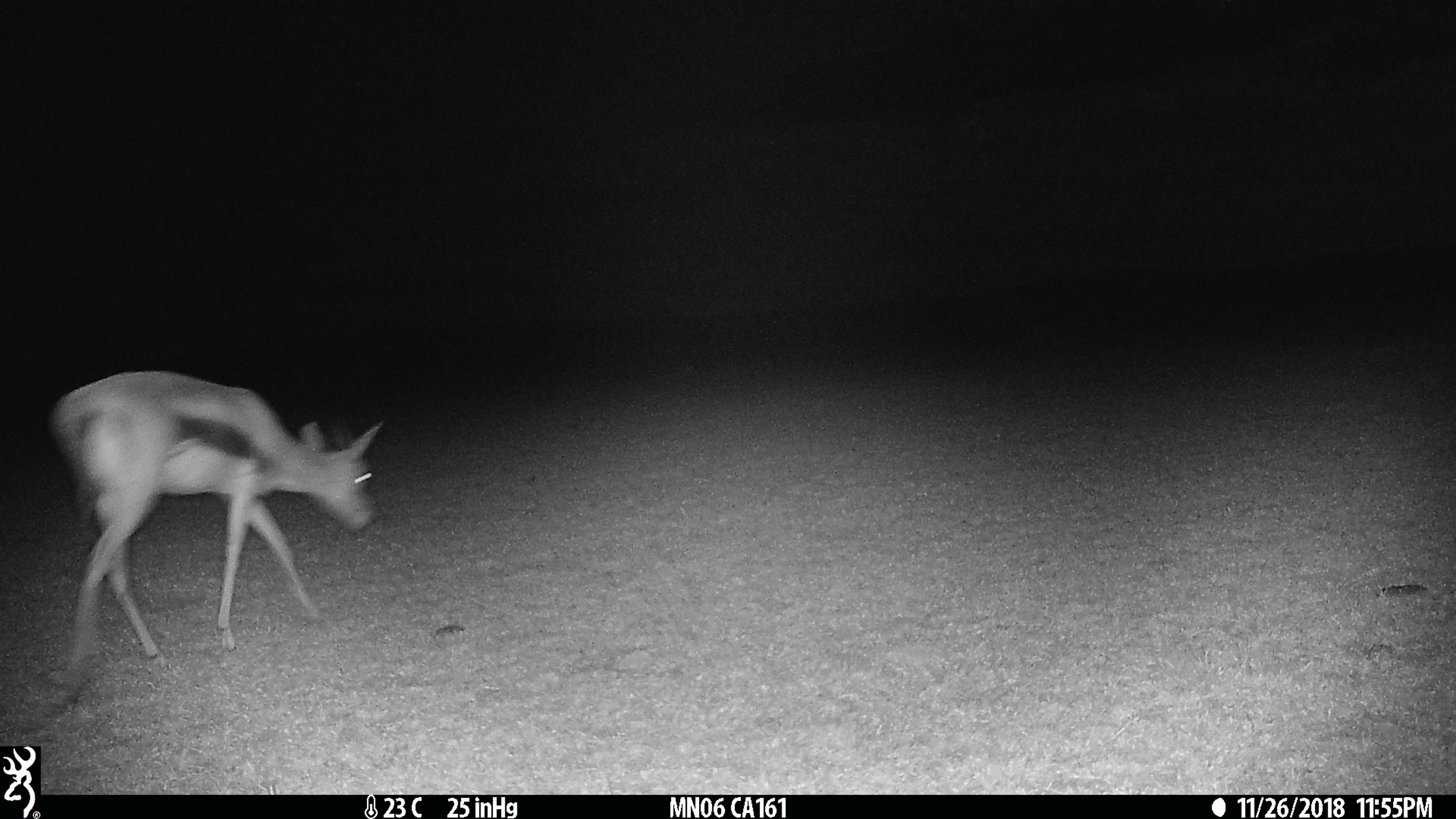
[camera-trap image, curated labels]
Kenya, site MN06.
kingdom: Animalia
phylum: Chordata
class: Mammalia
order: Artiodactyla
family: Bovidae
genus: Eudorcas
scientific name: Eudorcas thomsonii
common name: thomon's gazelle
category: gazelle thomsons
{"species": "gazelle thomsons (thomon's gazelle) (Eudorcas thomsonii)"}